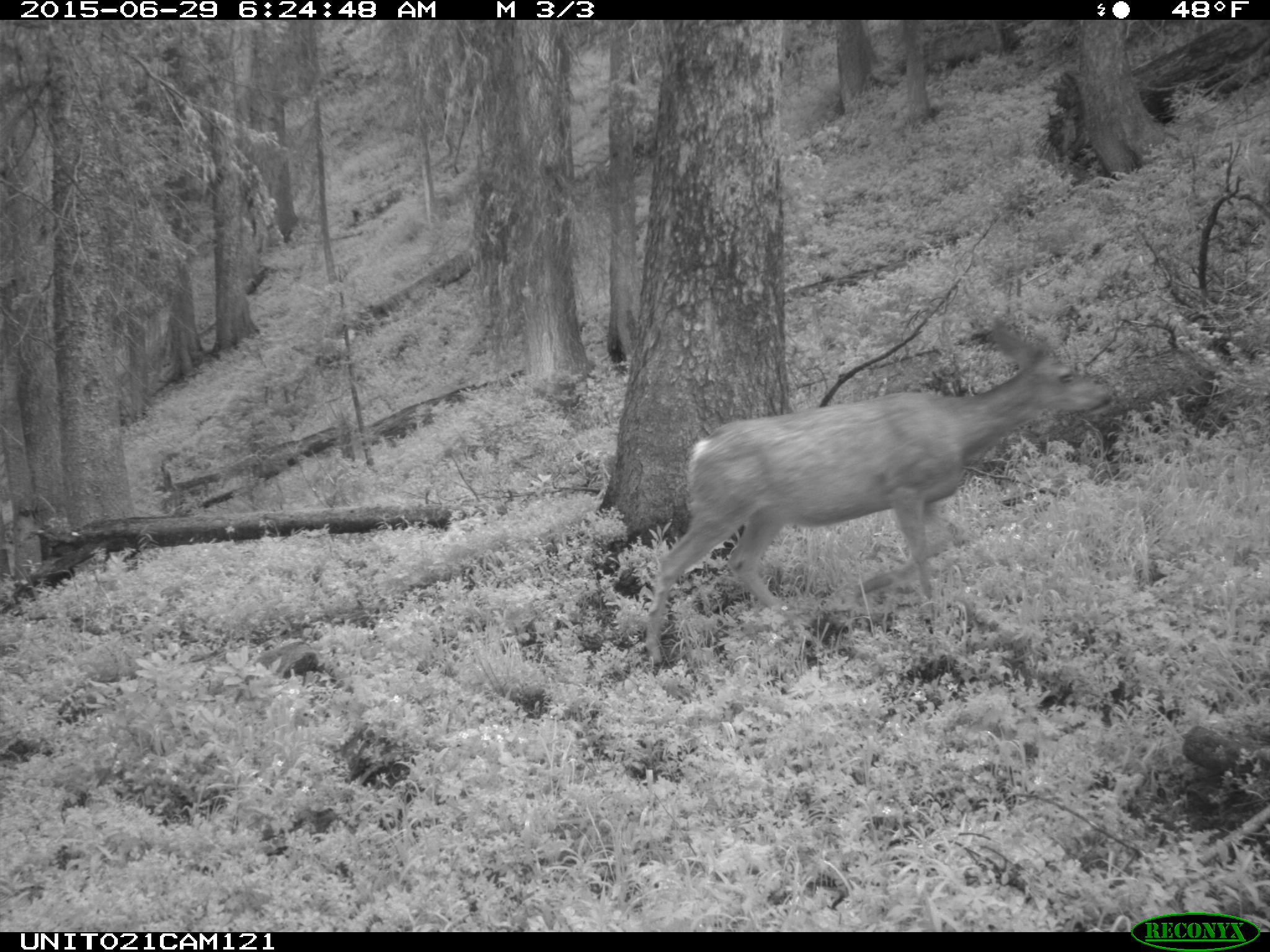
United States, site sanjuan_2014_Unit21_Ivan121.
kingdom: Animalia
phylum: Chordata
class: Mammalia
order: Artiodactyla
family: Cervidae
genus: Odocoileus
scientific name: Odocoileus hemionus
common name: mule deer